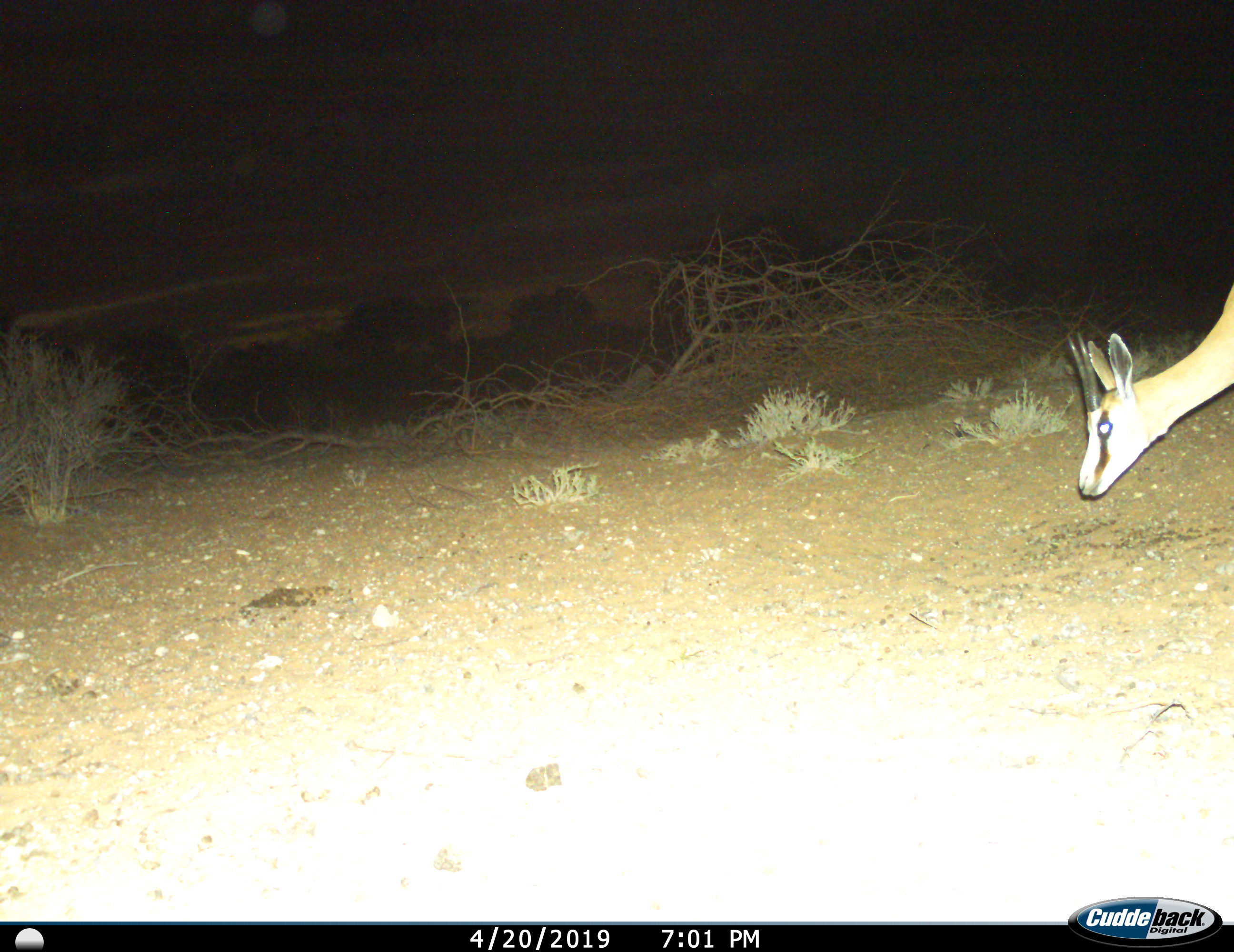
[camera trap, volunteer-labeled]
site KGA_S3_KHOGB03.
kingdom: Animalia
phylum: Chordata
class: Mammalia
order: Artiodactyla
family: Bovidae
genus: Antidorcas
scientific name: Antidorcas marsupialis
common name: springbok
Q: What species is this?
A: Springbok (Antidorcas marsupialis).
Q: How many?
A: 1.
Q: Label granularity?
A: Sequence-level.